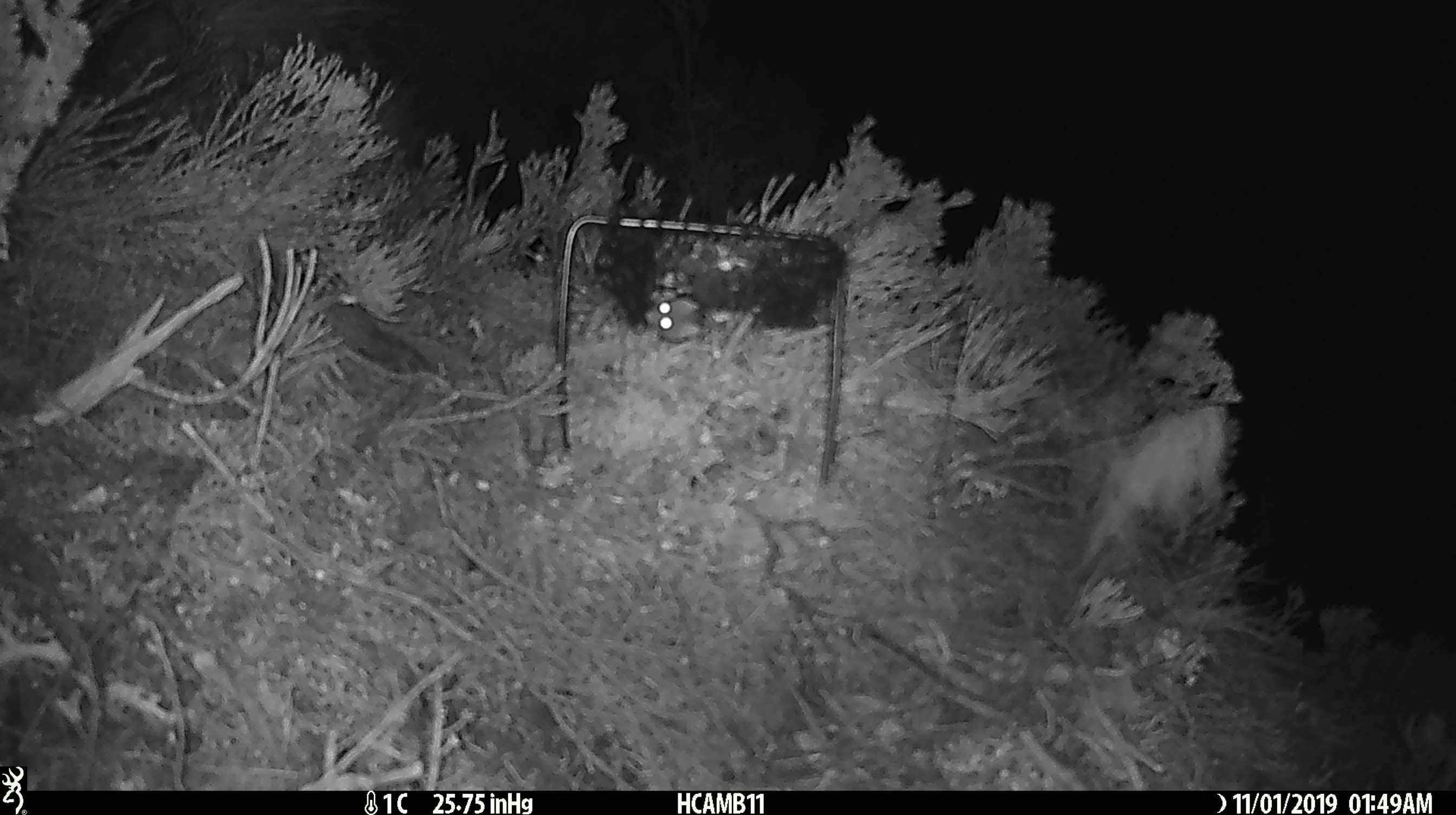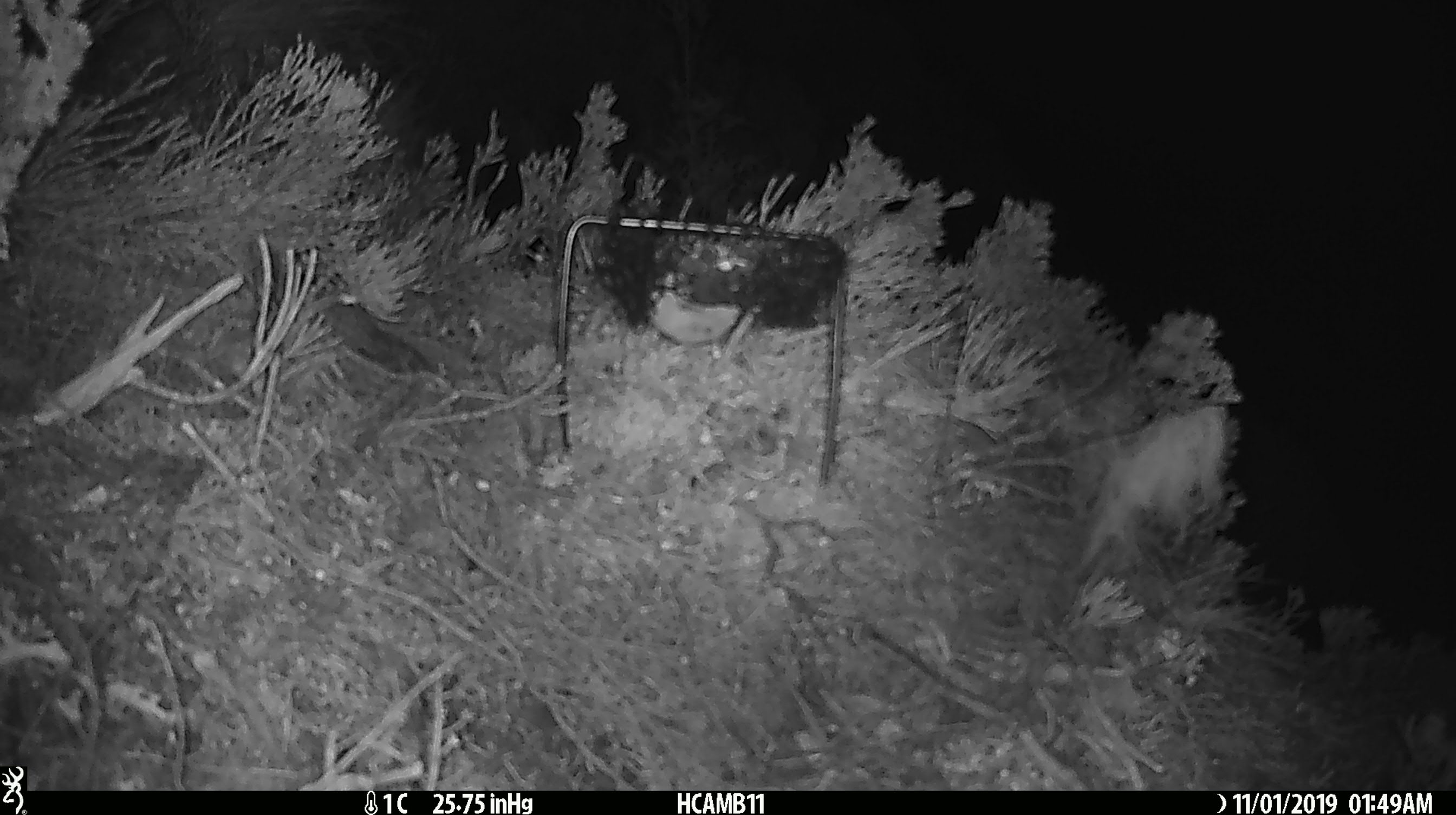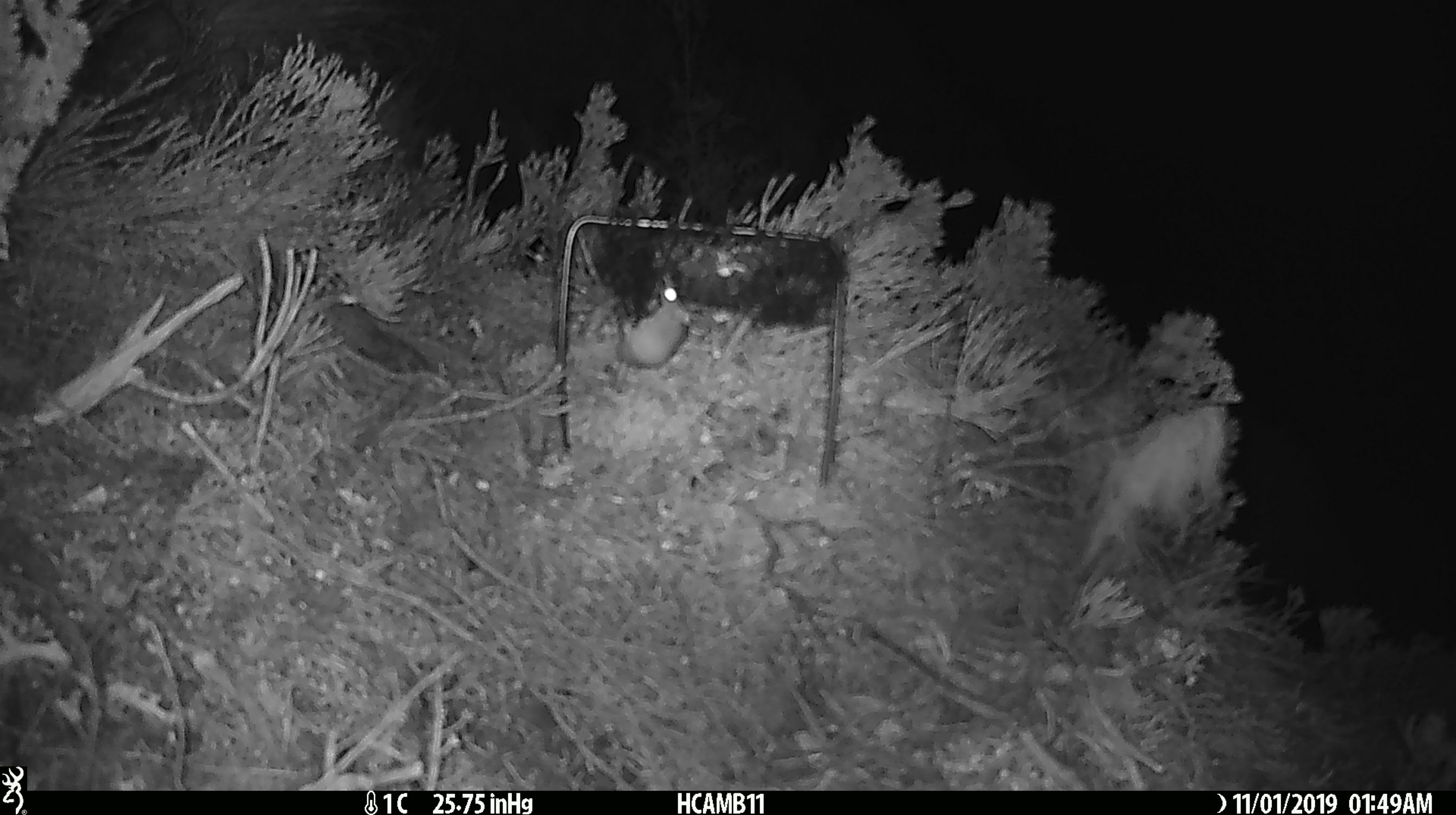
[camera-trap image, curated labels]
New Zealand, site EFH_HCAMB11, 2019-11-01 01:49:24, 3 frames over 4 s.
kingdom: Animalia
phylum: Chordata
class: Mammalia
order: Rodentia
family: Muridae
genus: Mus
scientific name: Mus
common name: mouse